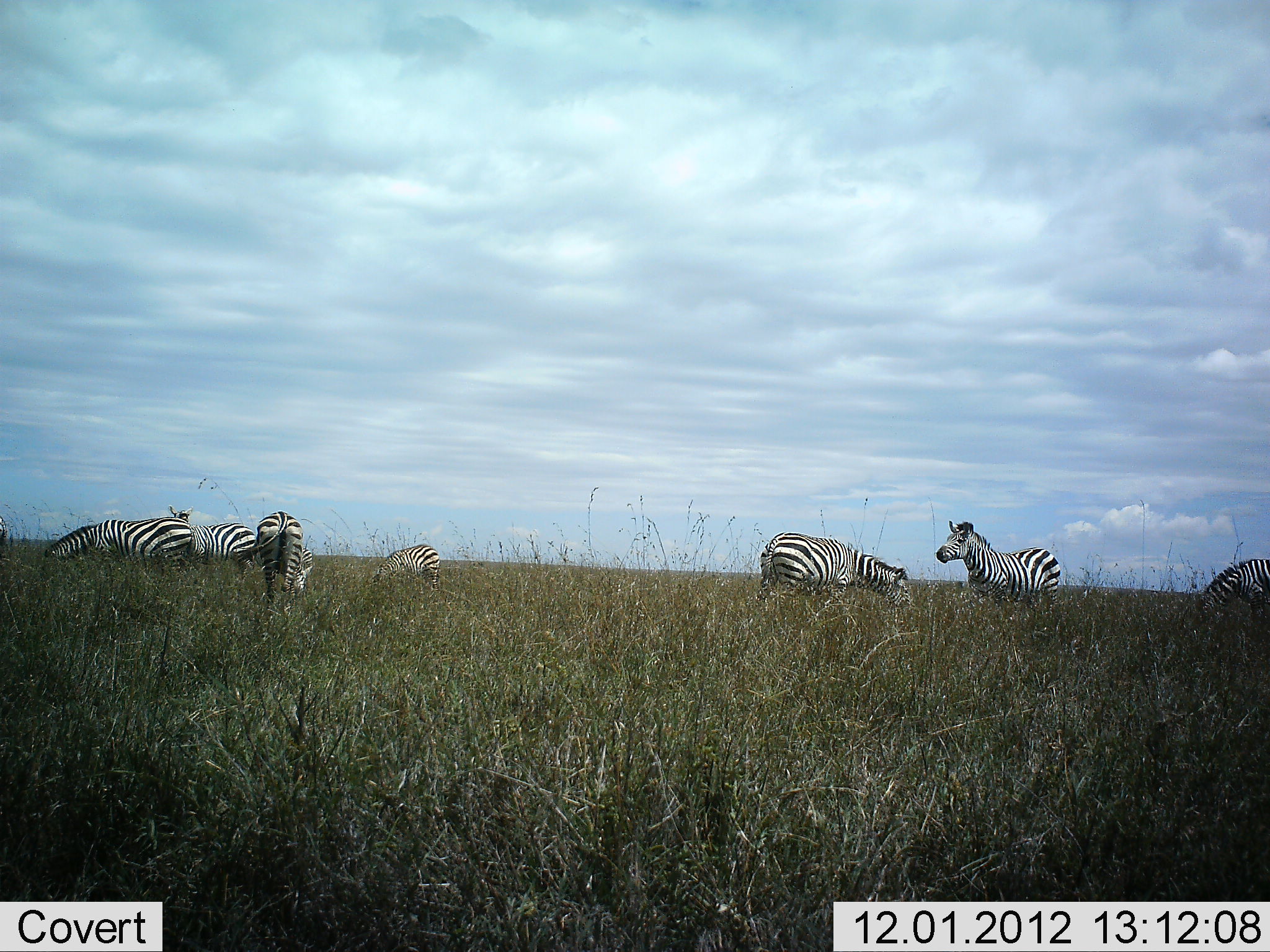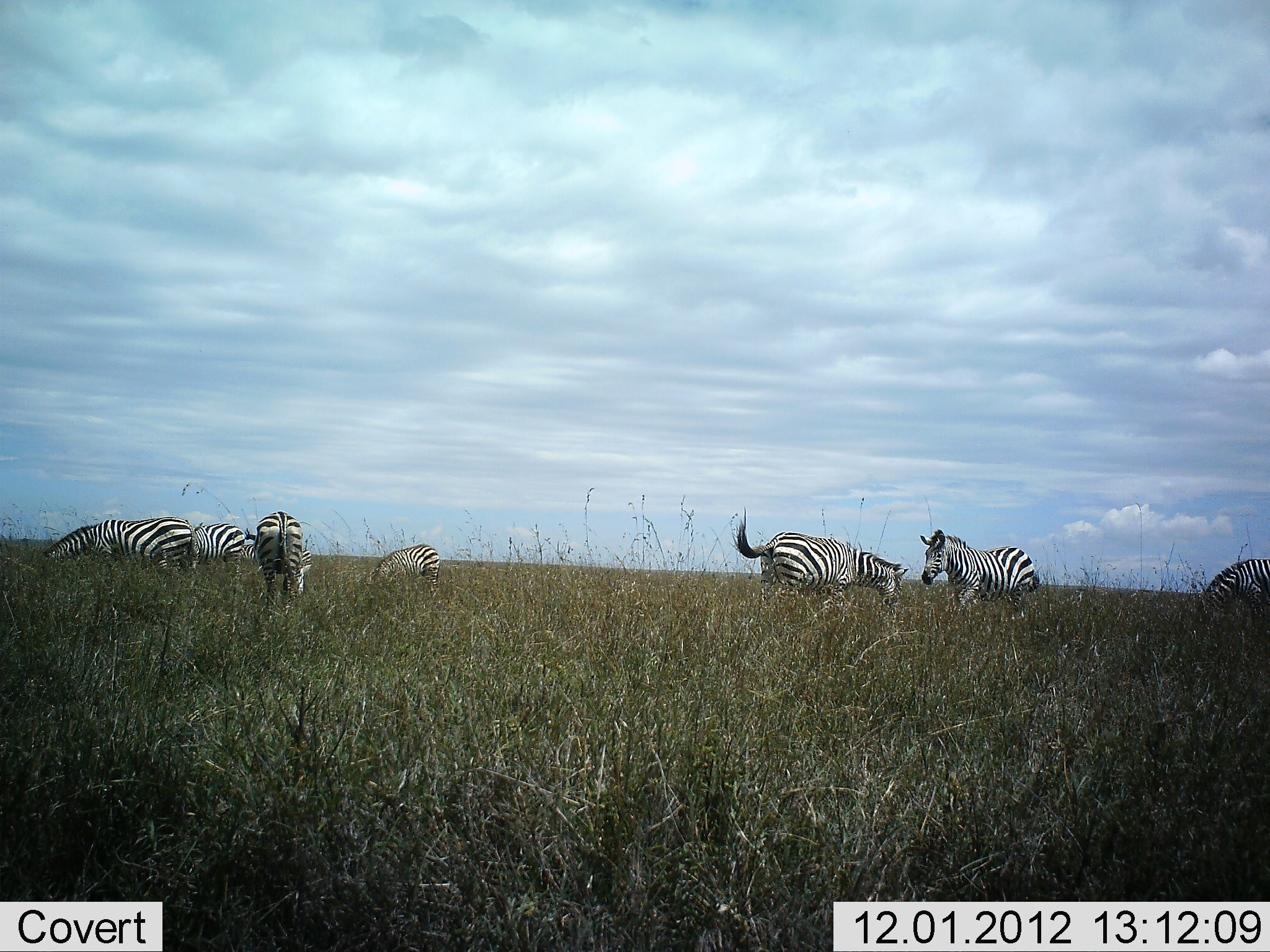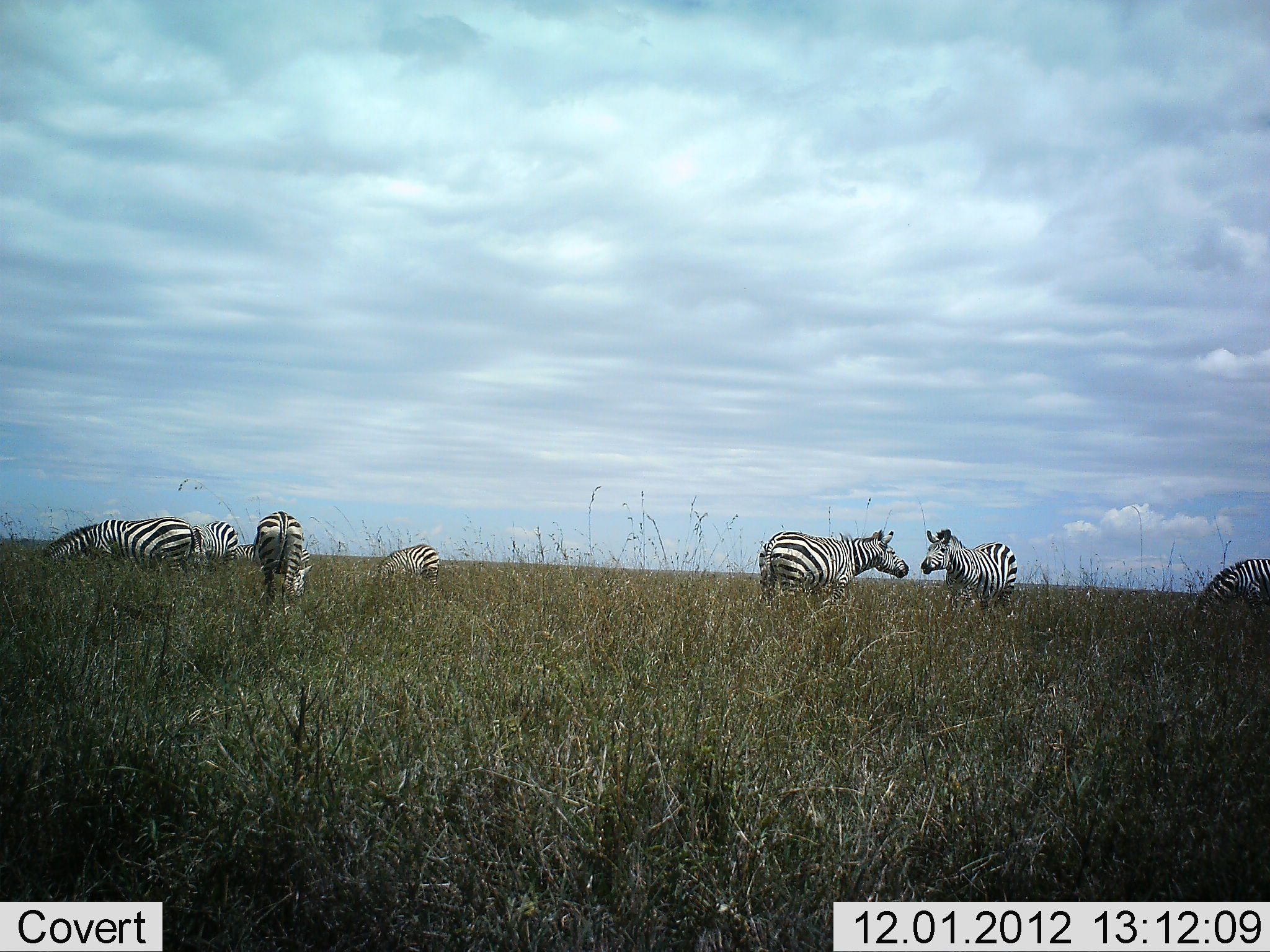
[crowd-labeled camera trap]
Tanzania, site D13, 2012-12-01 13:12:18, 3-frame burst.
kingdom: Animalia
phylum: Chordata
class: Mammalia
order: Perissodactyla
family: Equidae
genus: Equus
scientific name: Equus quagga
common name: plains zebra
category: zebra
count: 7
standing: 80%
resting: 0%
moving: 60%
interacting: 40%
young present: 0%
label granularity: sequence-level